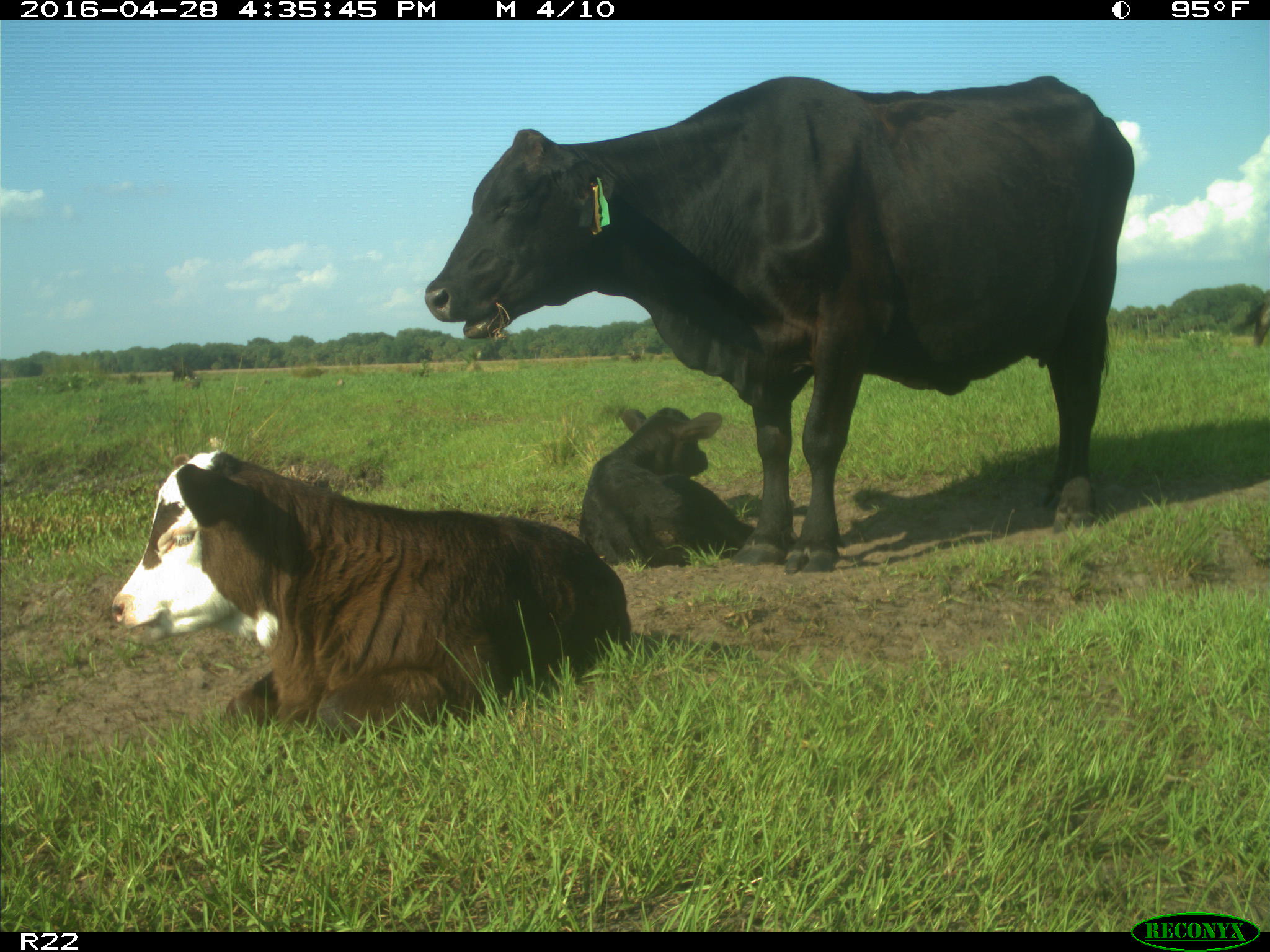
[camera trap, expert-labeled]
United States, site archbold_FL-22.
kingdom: Animalia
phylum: Chordata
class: Mammalia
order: Artiodactyla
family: Bovidae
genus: Bos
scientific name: Bos taurus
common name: domestic cow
Bos taurus (domestic cow).